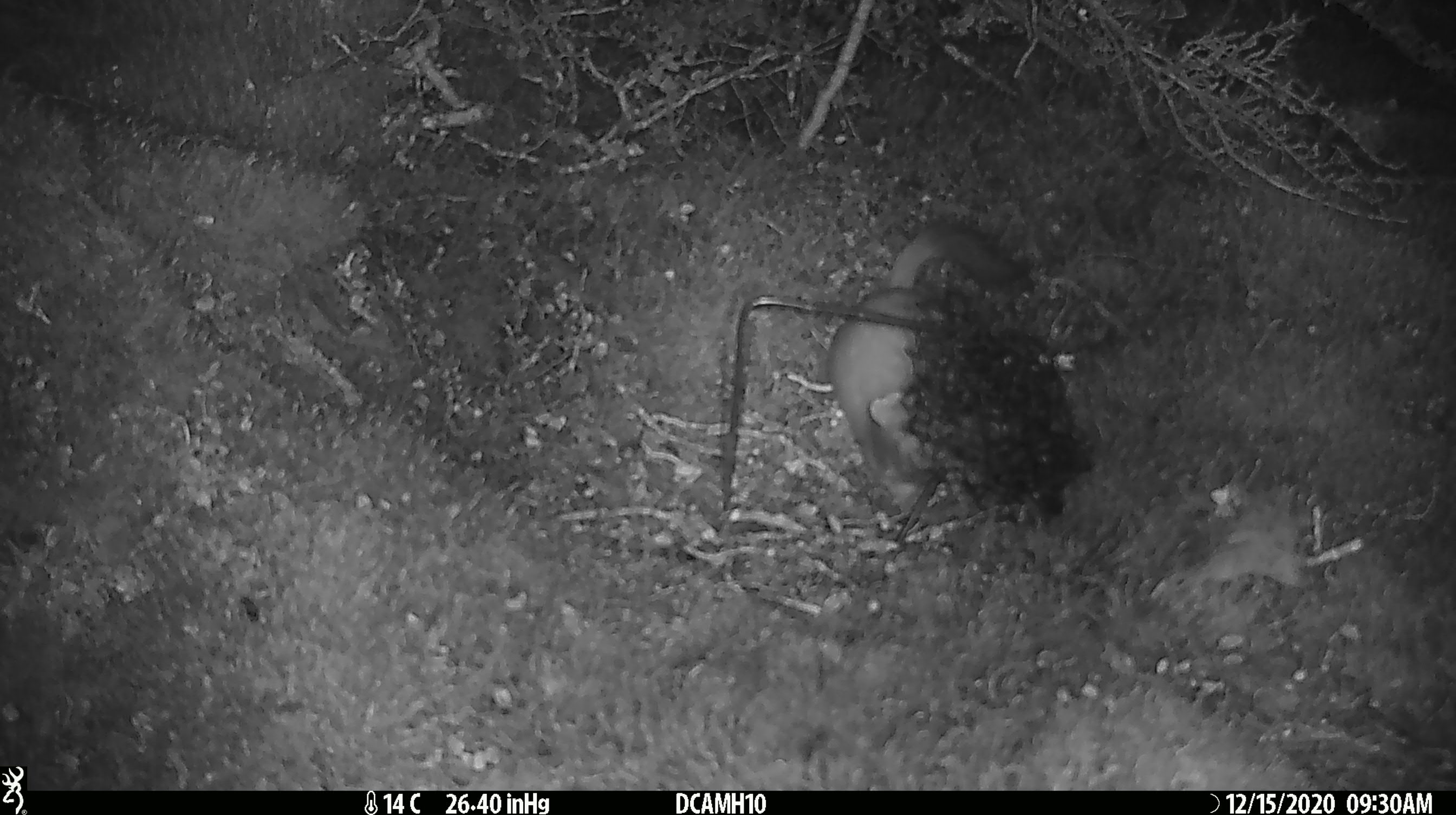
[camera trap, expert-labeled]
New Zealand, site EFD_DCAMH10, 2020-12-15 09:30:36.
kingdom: Animalia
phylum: Chordata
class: Mammalia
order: Carnivora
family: Mustelidae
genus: Mustela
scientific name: Mustela erminea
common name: stoat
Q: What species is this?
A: Stoat (Mustela erminea).